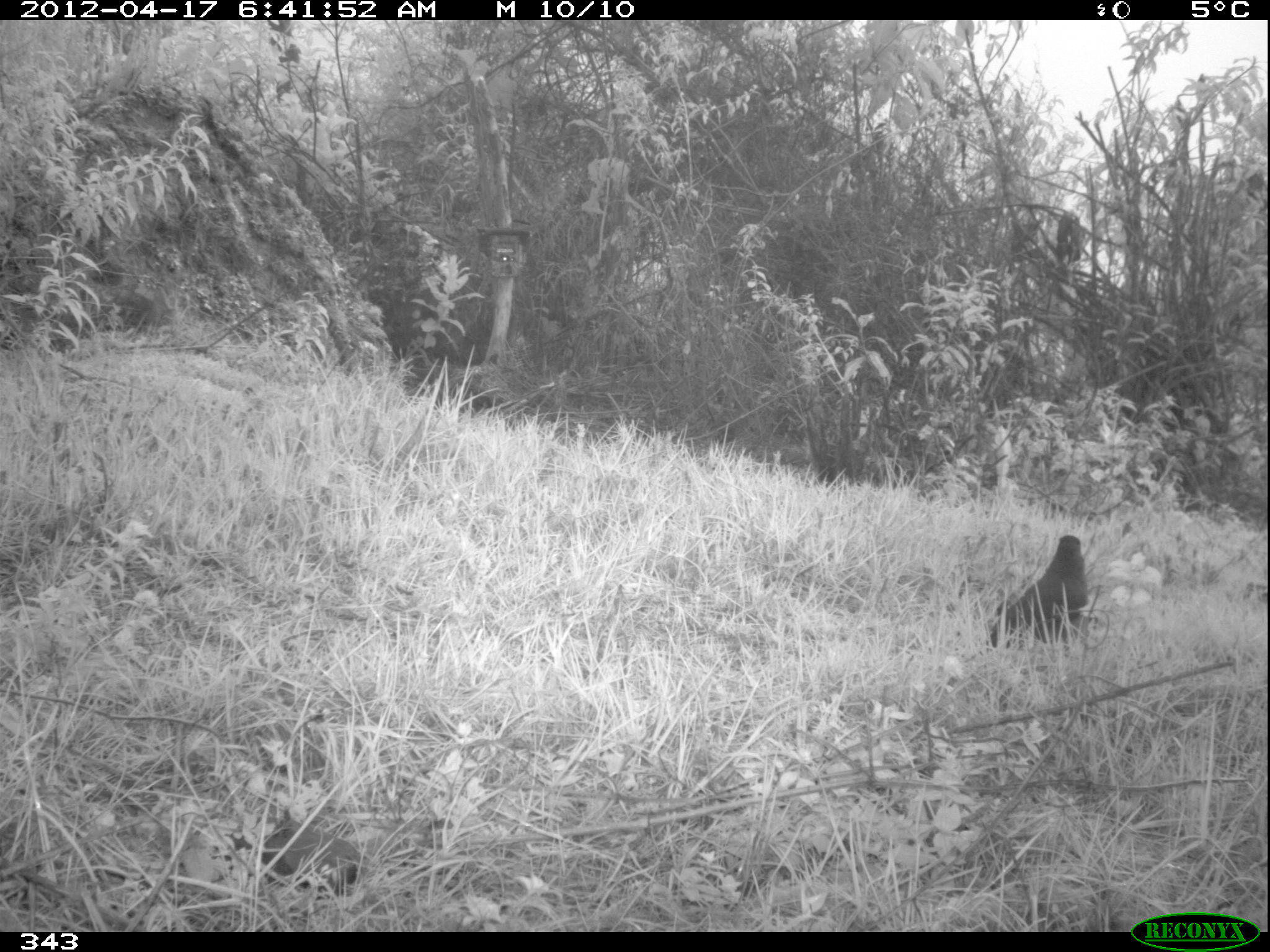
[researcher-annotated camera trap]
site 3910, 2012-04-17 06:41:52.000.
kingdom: Animalia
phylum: Chordata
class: Aves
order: Passeriformes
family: Turdidae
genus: Turdus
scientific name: Turdus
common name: true thrushes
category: turdus sp